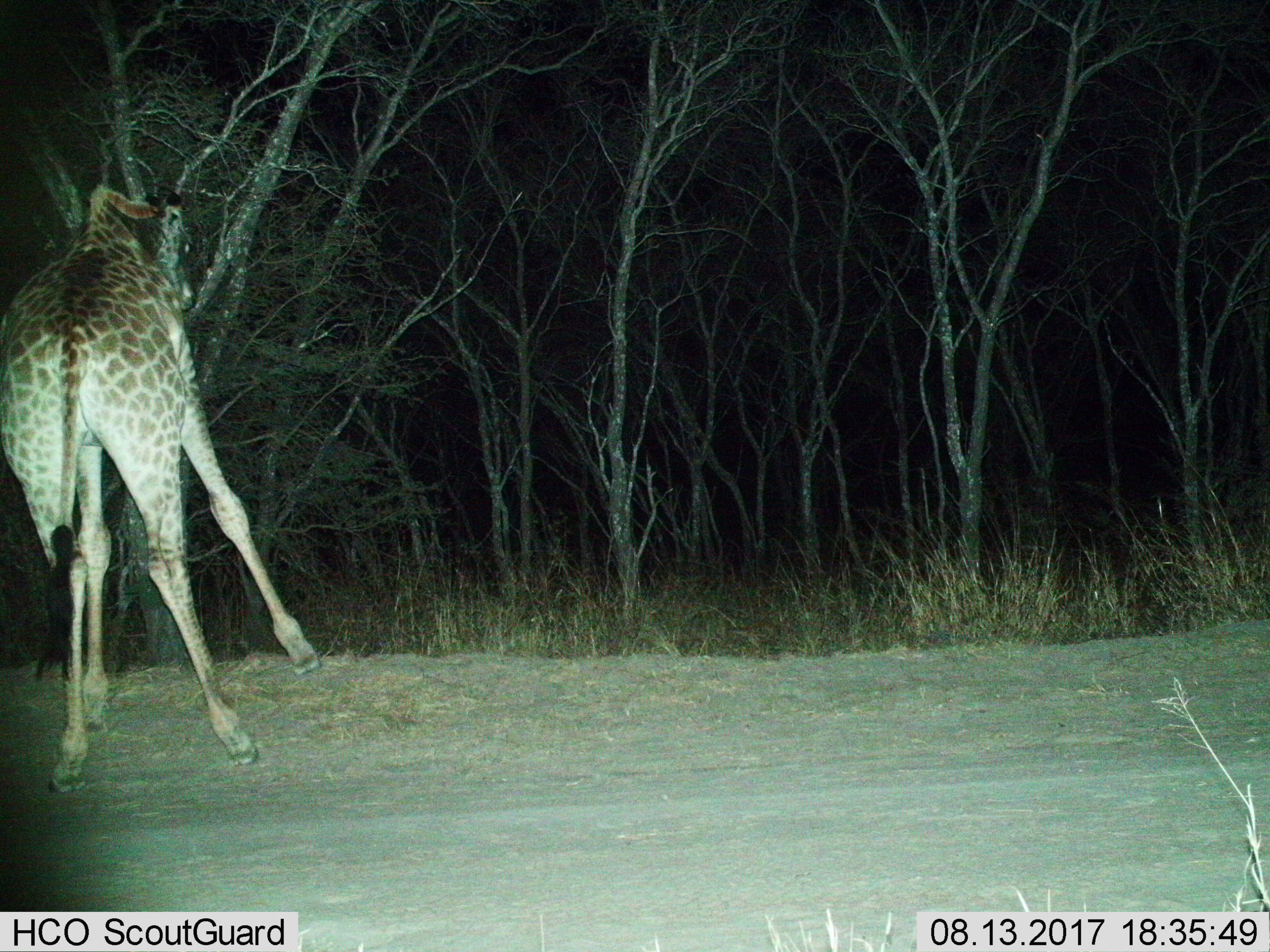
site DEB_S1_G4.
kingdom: Animalia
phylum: Chordata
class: Mammalia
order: Artiodactyla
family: Giraffidae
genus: Giraffa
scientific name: Giraffa camelopardalis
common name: giraffe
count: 1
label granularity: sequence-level